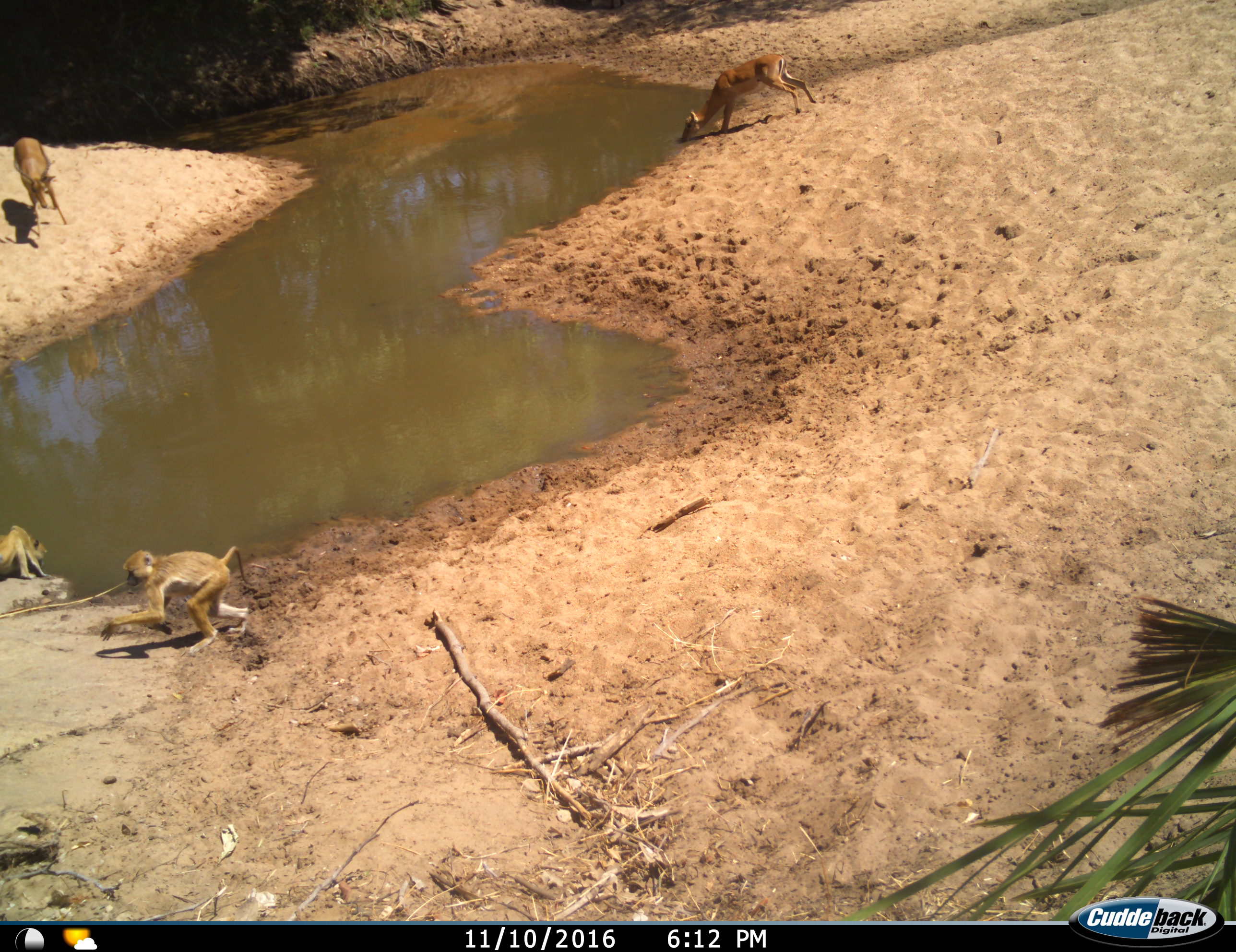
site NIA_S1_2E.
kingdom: Animalia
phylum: Chordata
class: Mammalia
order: Primates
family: Cercopithecidae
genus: Papio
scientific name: Papio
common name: baboon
Baboon (Papio), count 2. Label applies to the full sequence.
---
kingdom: Animalia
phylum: Chordata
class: Mammalia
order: Artiodactyla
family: Bovidae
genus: Aepyceros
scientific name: Aepyceros melampus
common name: impala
Impala (Aepyceros melampus), count 2. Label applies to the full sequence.